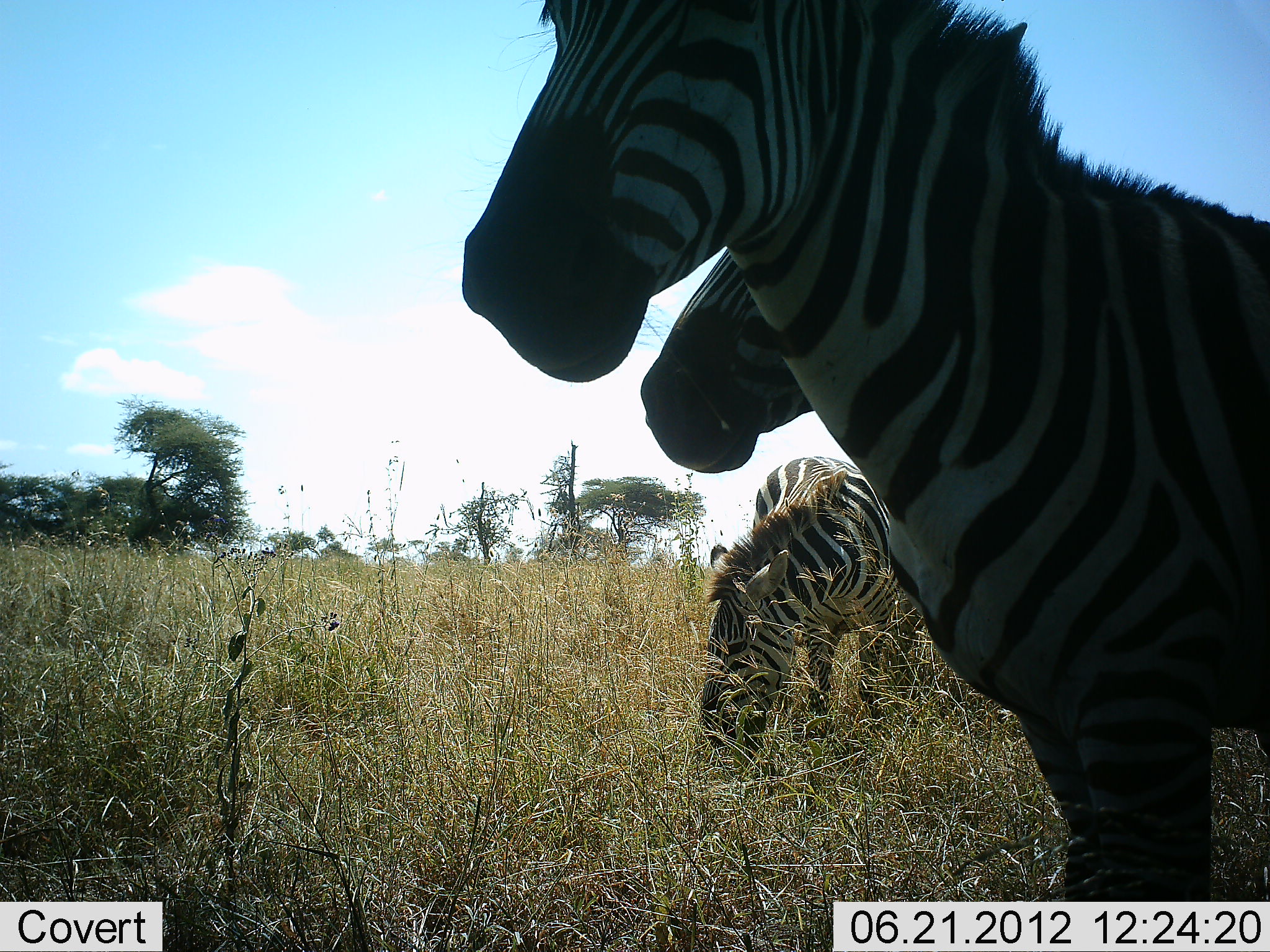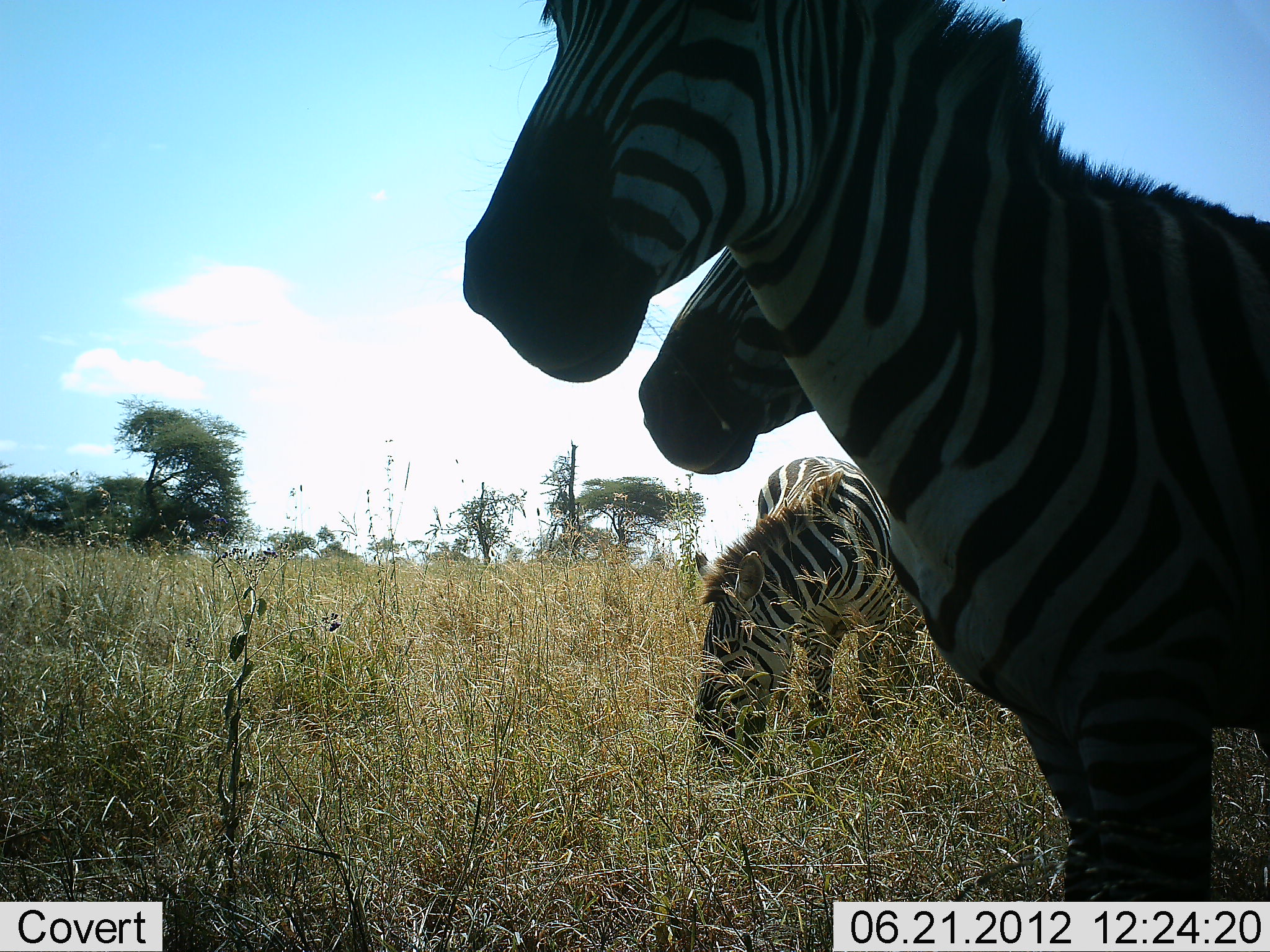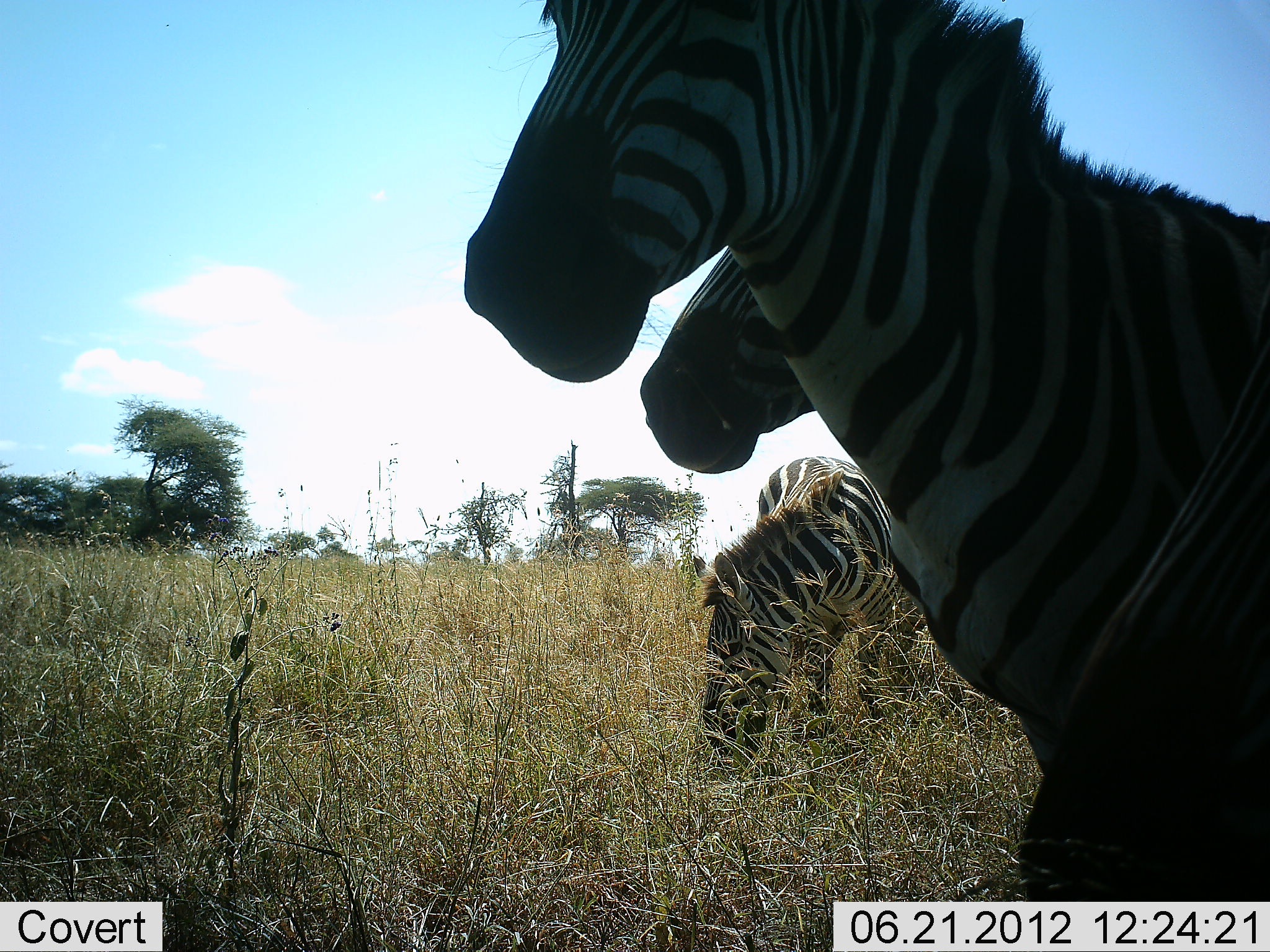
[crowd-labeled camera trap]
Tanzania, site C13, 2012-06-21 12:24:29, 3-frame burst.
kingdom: Animalia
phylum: Chordata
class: Mammalia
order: Perissodactyla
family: Equidae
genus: Equus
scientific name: Equus quagga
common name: plains zebra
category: zebra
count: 3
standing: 100%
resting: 0%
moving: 0%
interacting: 0%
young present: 0%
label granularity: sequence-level